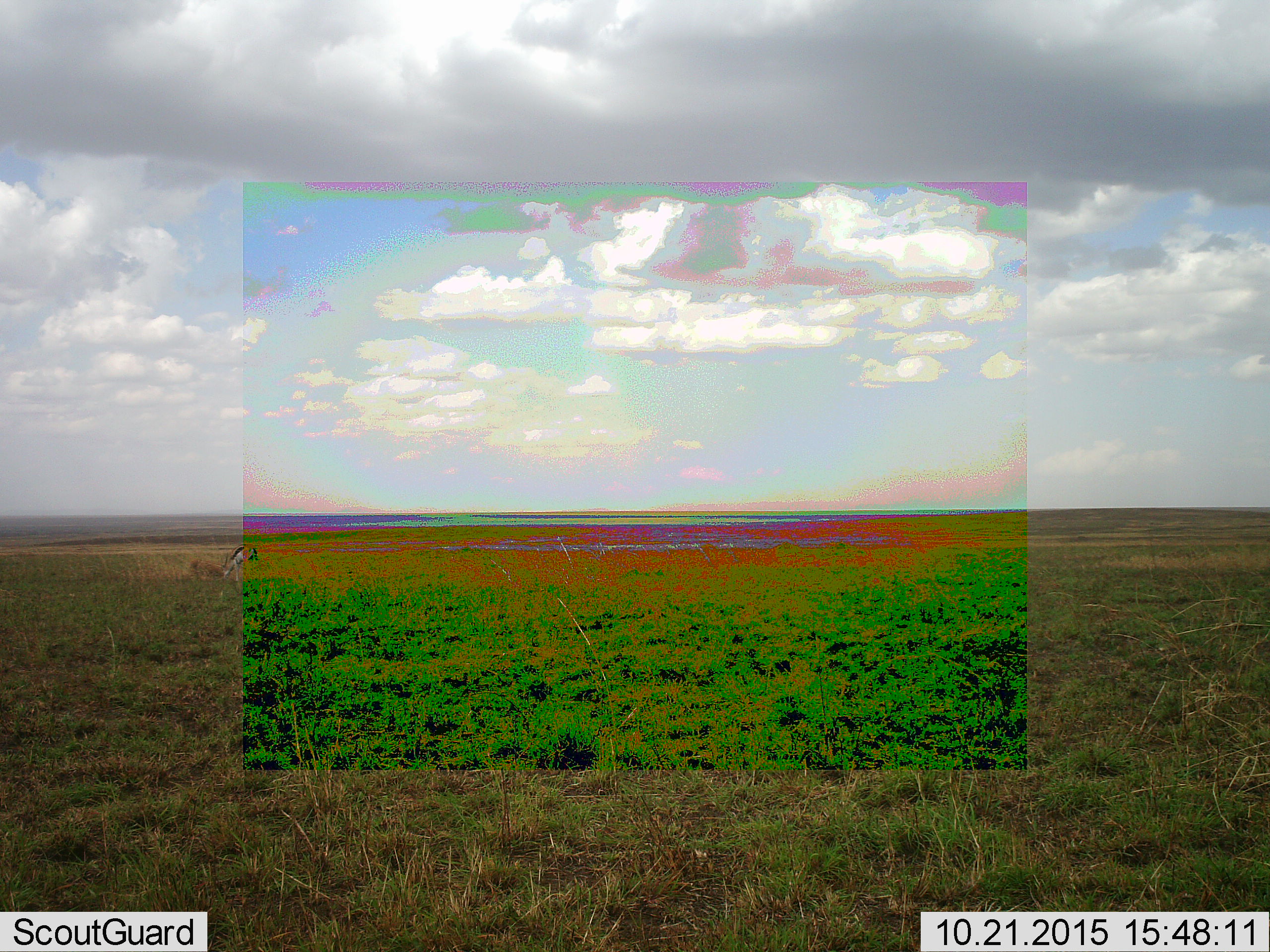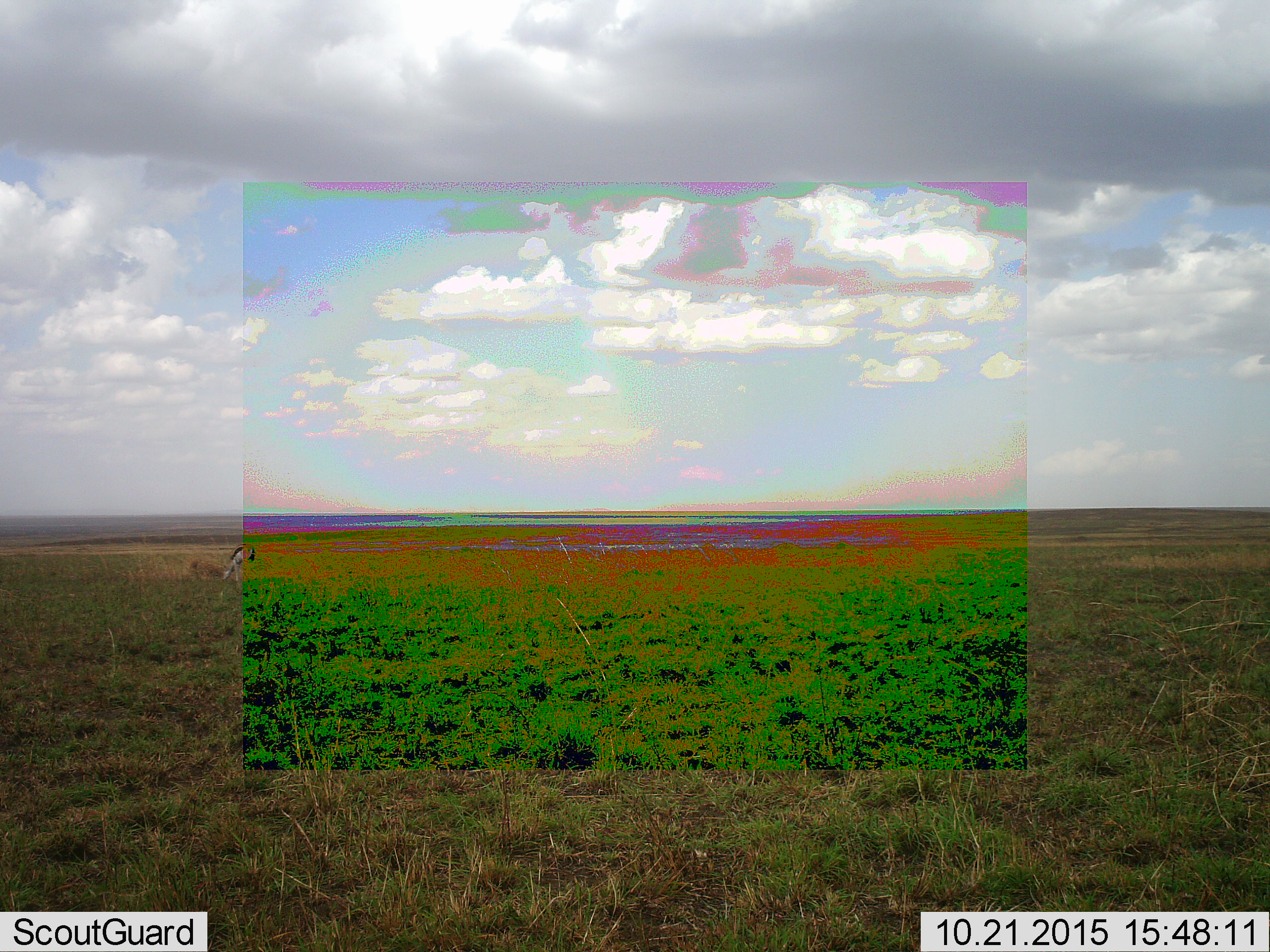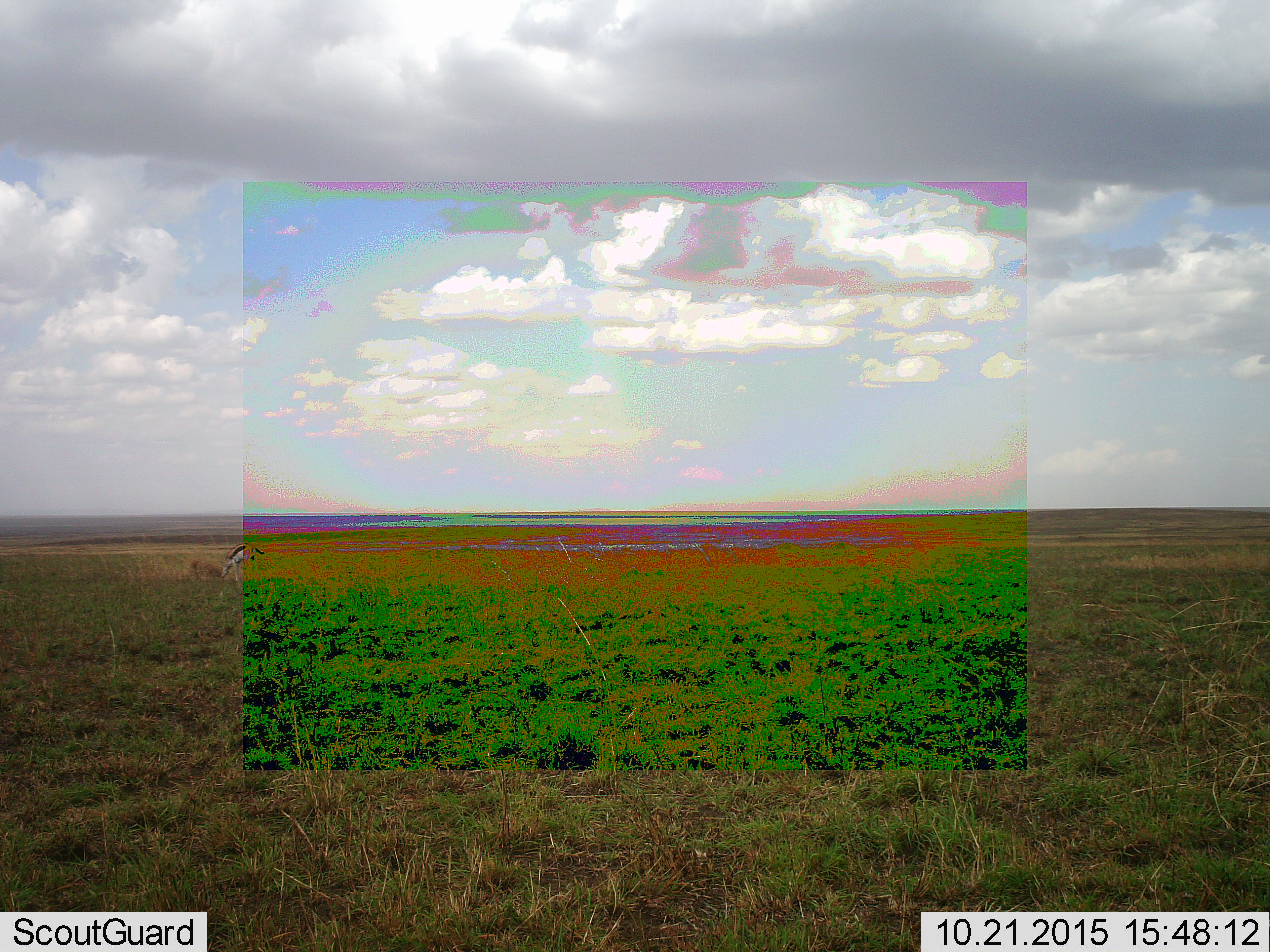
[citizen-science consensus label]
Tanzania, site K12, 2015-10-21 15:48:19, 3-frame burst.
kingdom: Animalia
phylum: Chordata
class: Mammalia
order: Artiodactyla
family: Bovidae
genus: Eudorcas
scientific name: Eudorcas thomsonii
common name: thomson's gazelle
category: gazellethomsons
Gazellethomsons (thomson's gazelle) (Eudorcas thomsonii), count 1. Behavior (volunteer vote fractions): standing 17%, resting 0%, moving 0%, interacting 0%. Young present (vote fraction): 0%. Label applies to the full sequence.